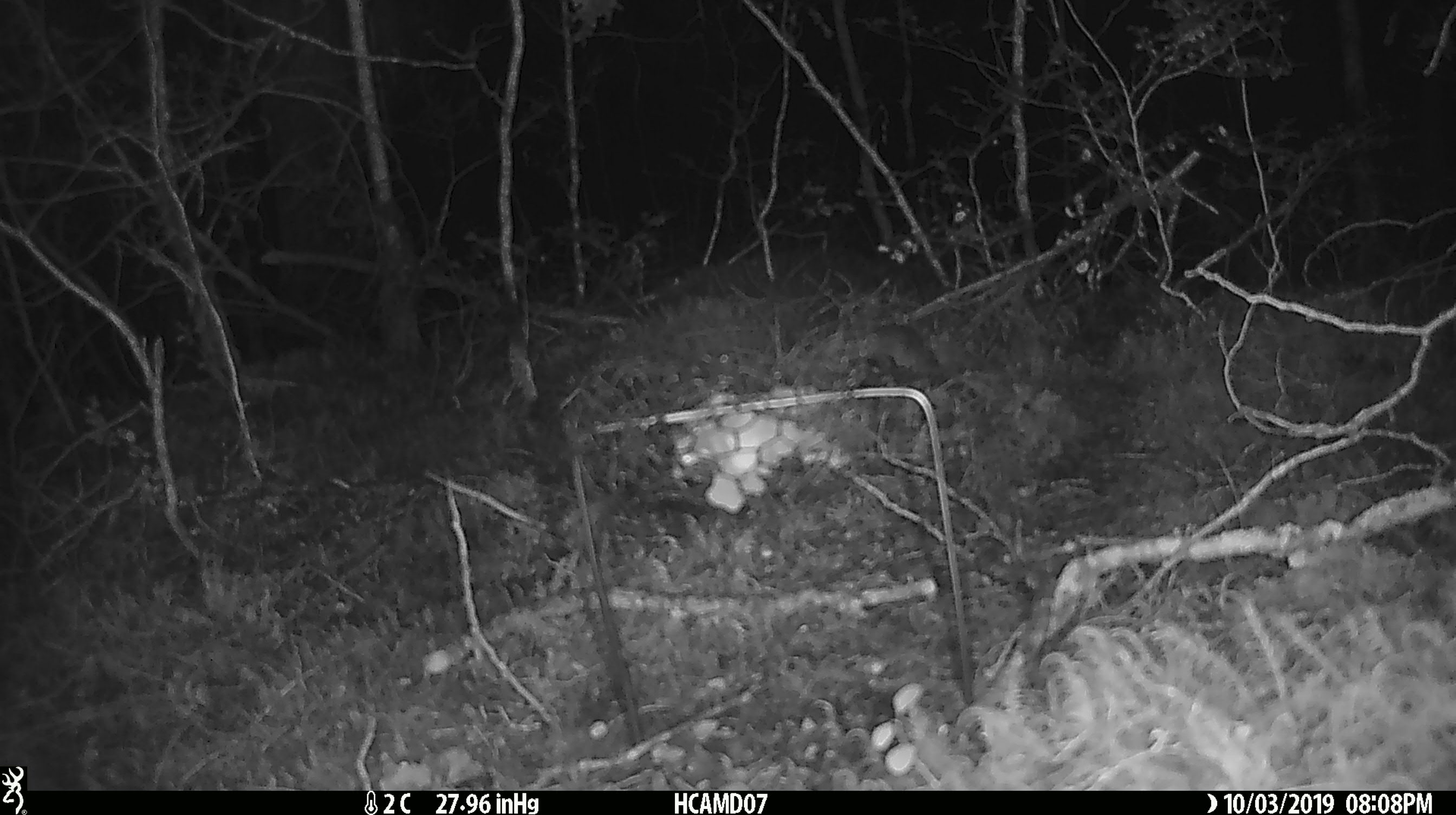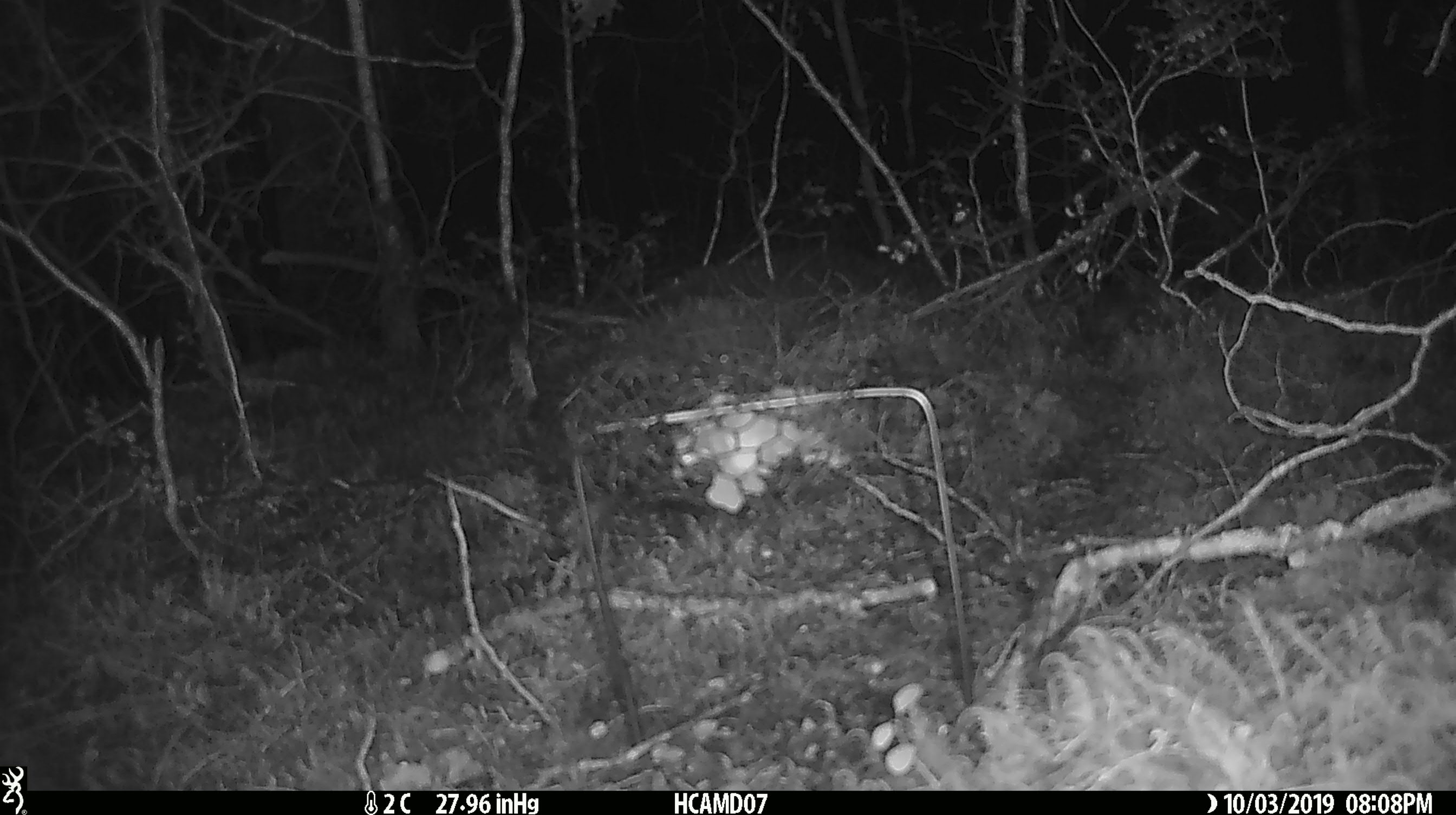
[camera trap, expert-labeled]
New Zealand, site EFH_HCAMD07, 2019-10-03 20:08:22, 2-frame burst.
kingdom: Animalia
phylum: Chordata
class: Mammalia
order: Rodentia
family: Muridae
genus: Mus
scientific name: Mus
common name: mouse